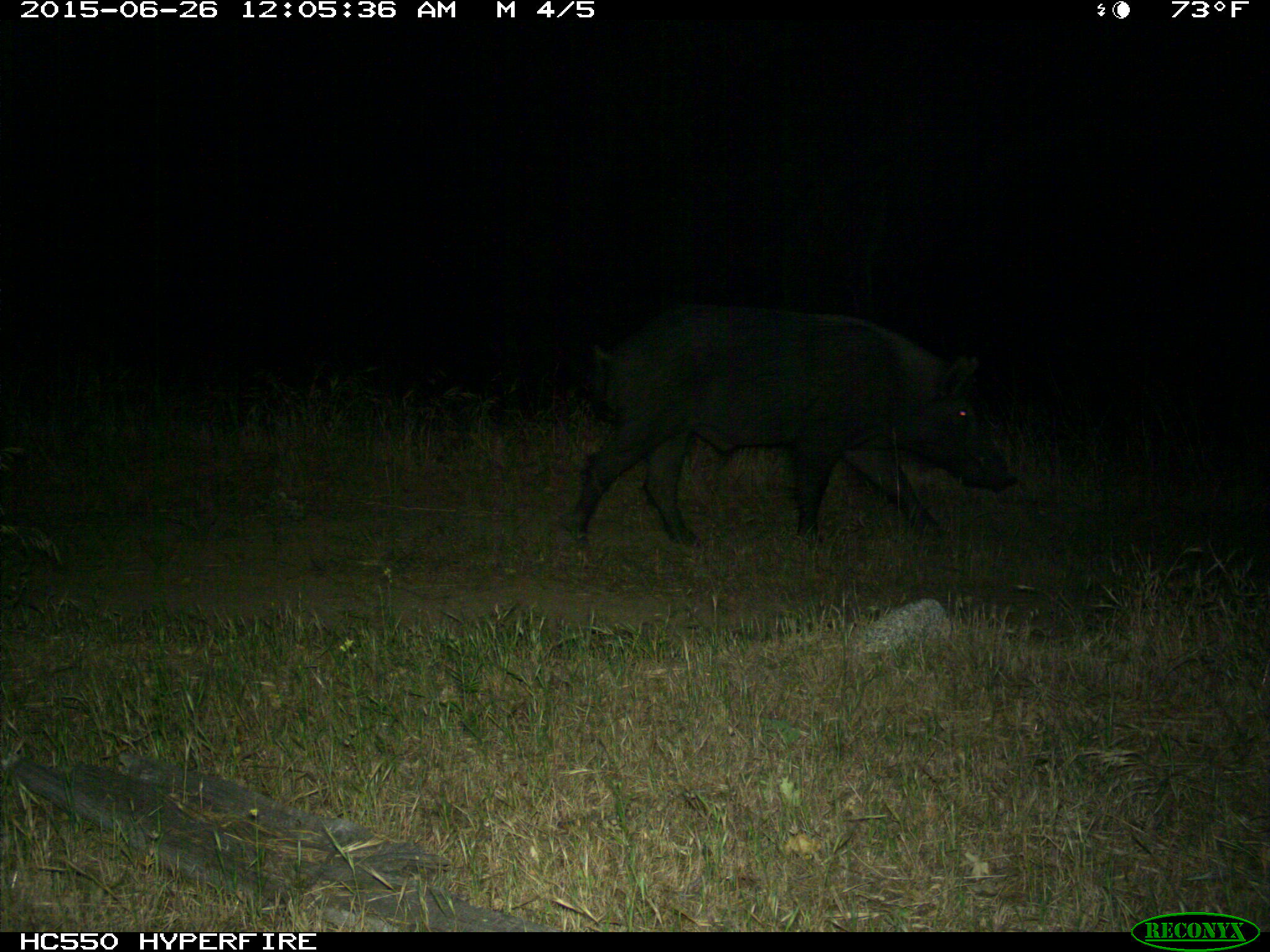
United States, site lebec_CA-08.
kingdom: Animalia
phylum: Chordata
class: Mammalia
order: Artiodactyla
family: Suidae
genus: Sus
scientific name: Sus scrofa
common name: wild boar